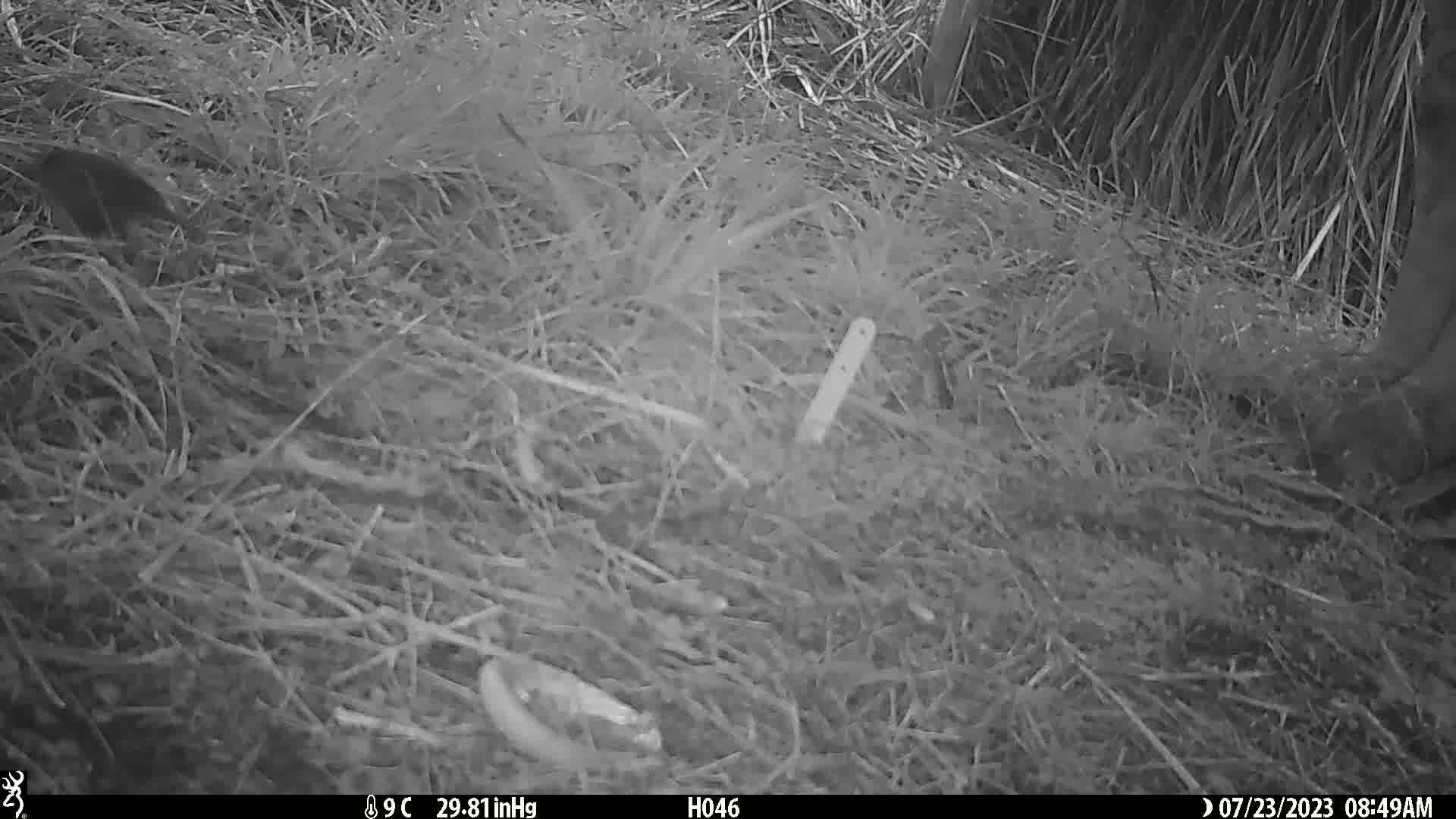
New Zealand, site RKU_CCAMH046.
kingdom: Animalia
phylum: Chordata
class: Aves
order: Passeriformes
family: Turdidae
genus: Turdus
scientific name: Turdus merula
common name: eurasian blackbird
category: blackbird